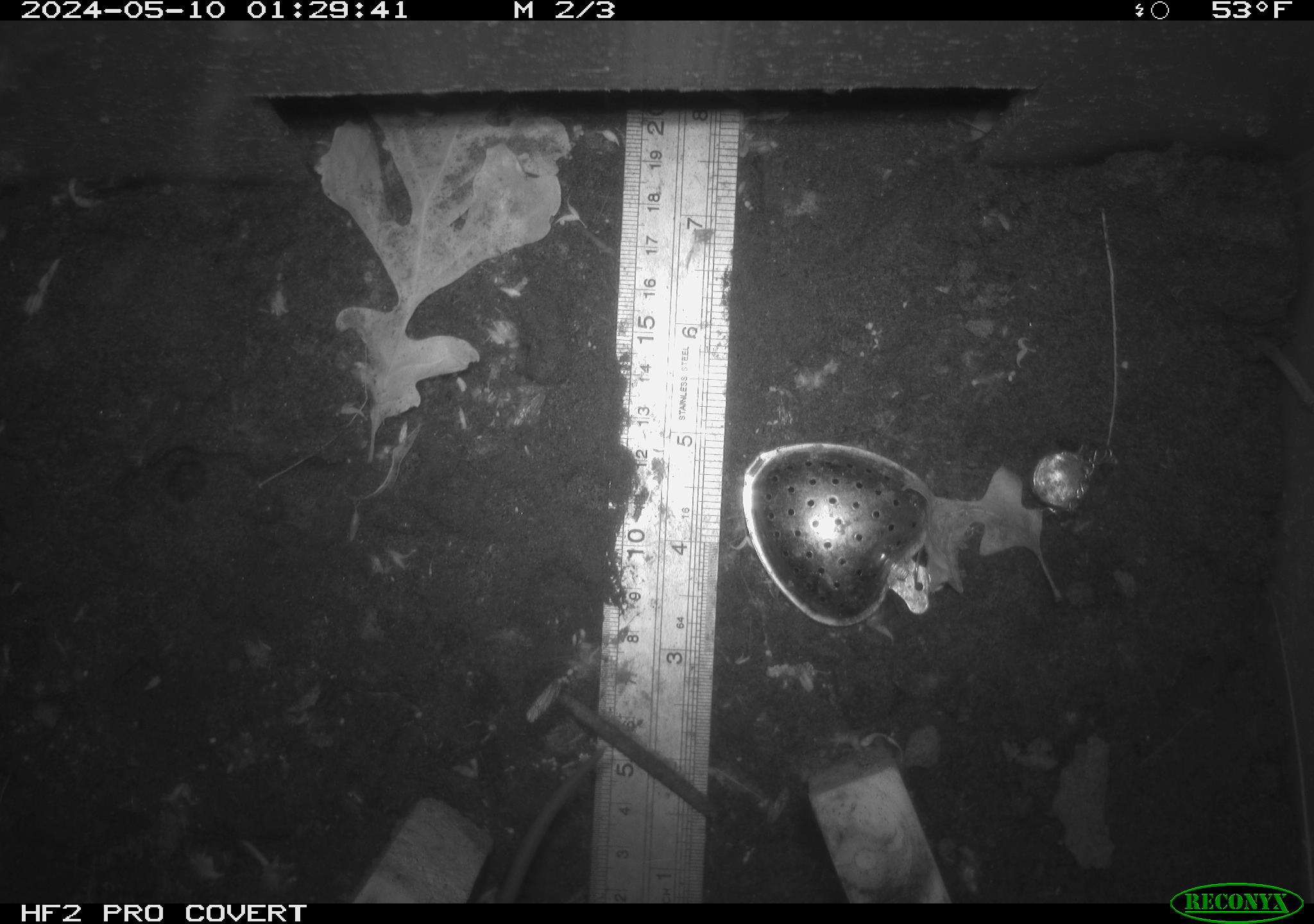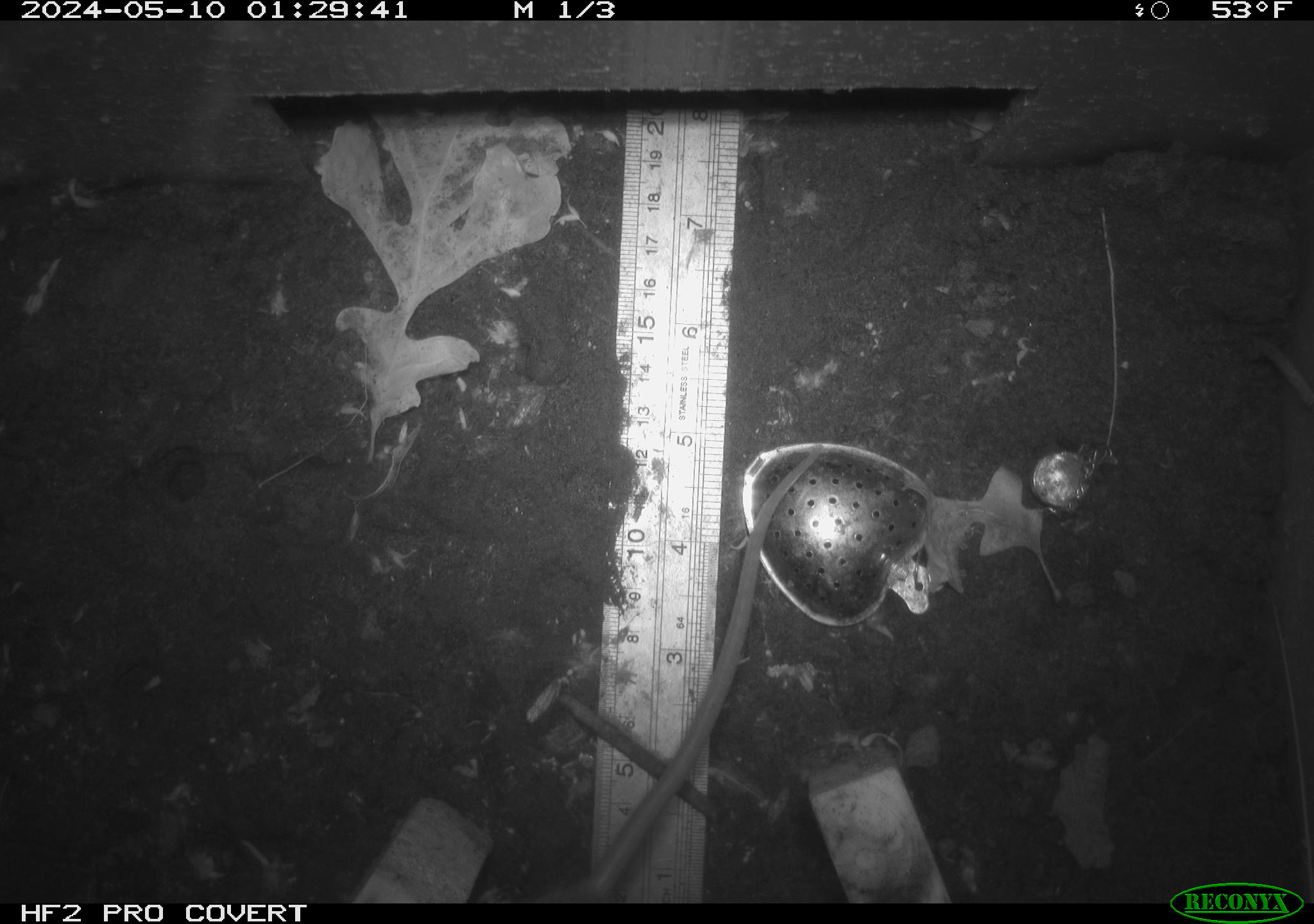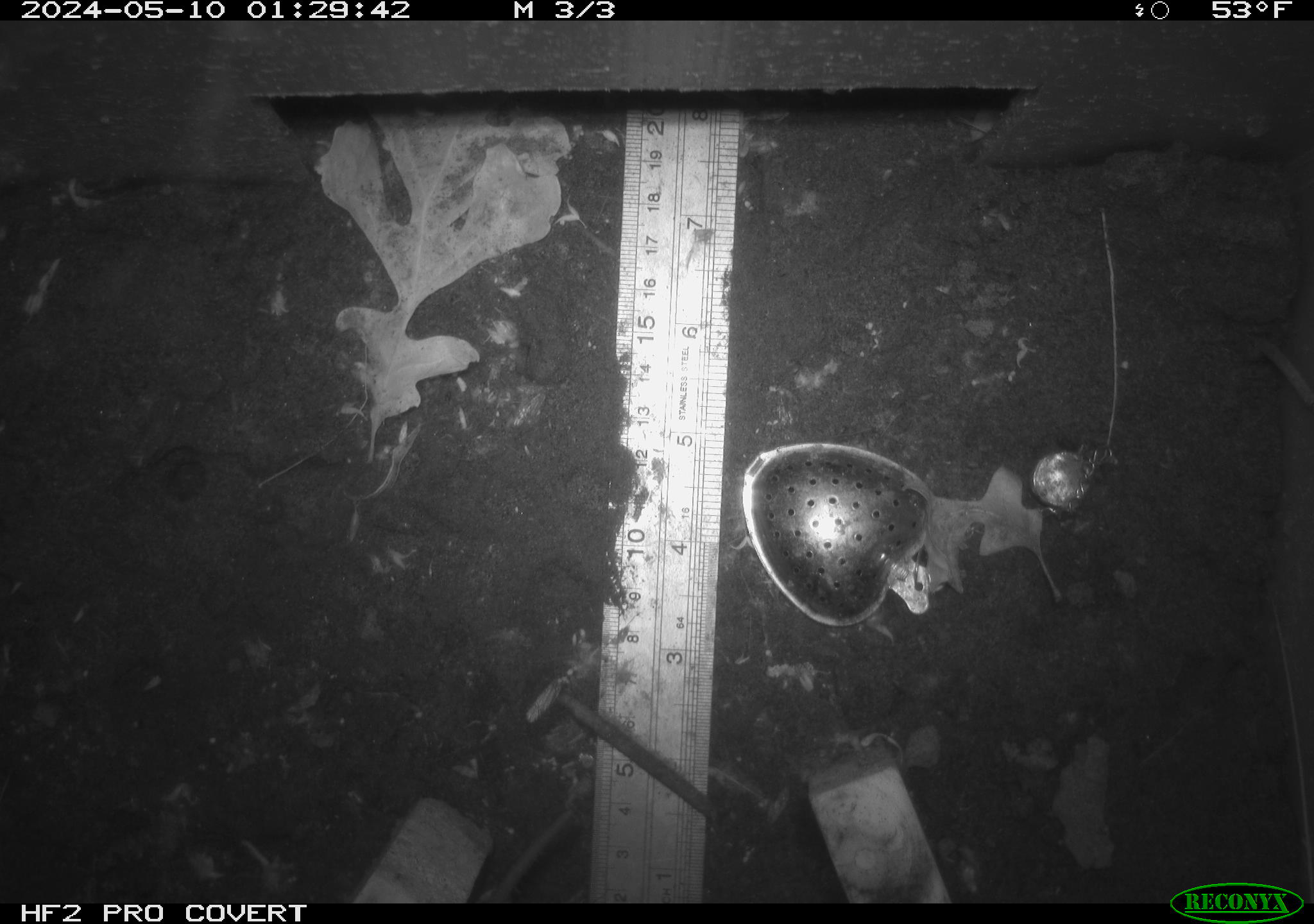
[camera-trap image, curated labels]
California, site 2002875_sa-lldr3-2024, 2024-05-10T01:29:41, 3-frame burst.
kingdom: Animalia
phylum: Chordata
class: Mammalia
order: Rodentia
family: Muridae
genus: Rattus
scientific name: Rattus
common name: rat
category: rattus species